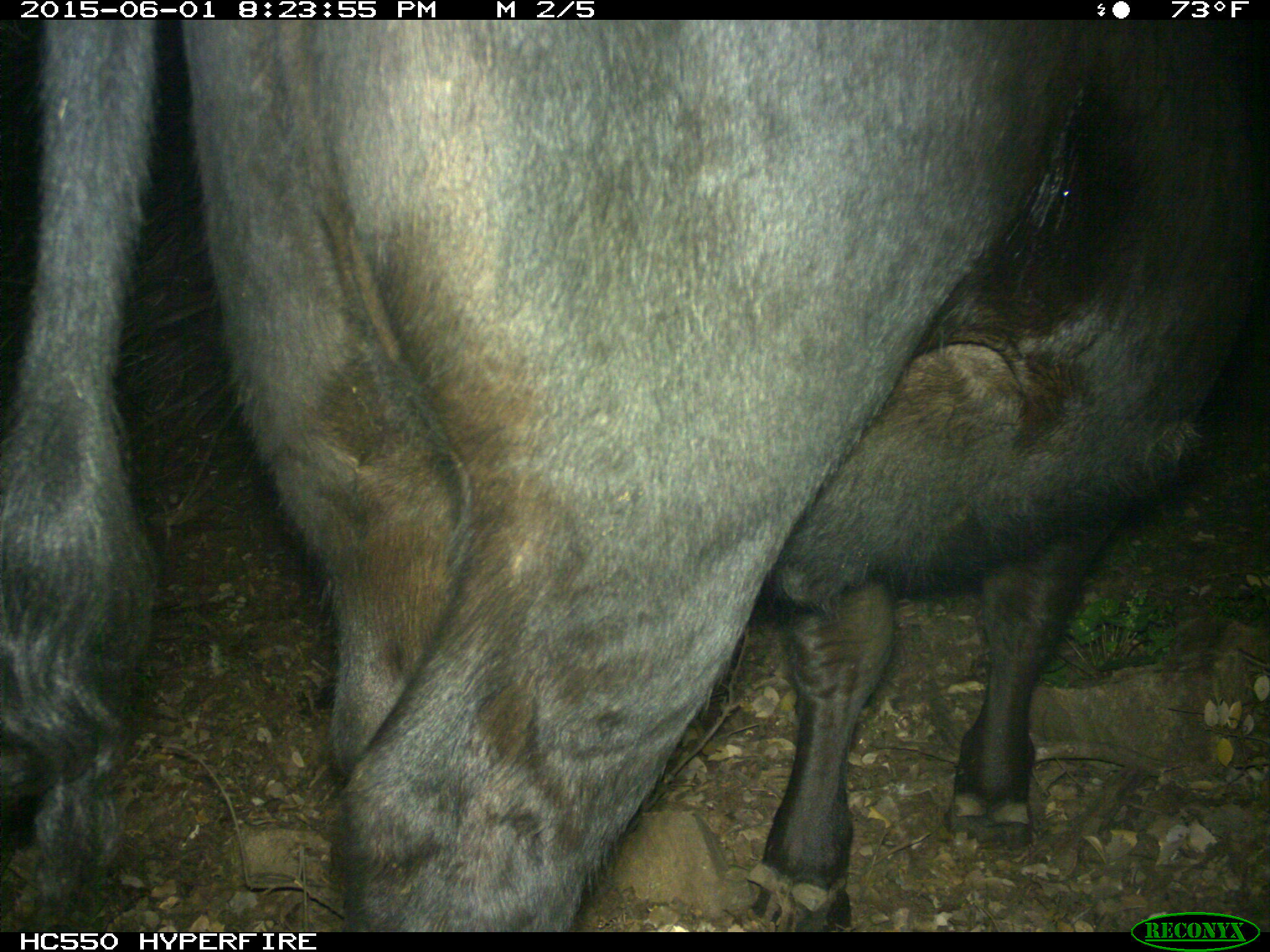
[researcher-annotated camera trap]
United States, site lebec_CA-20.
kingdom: Animalia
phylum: Chordata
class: Mammalia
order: Artiodactyla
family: Bovidae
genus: Bos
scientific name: Bos taurus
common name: domestic cow